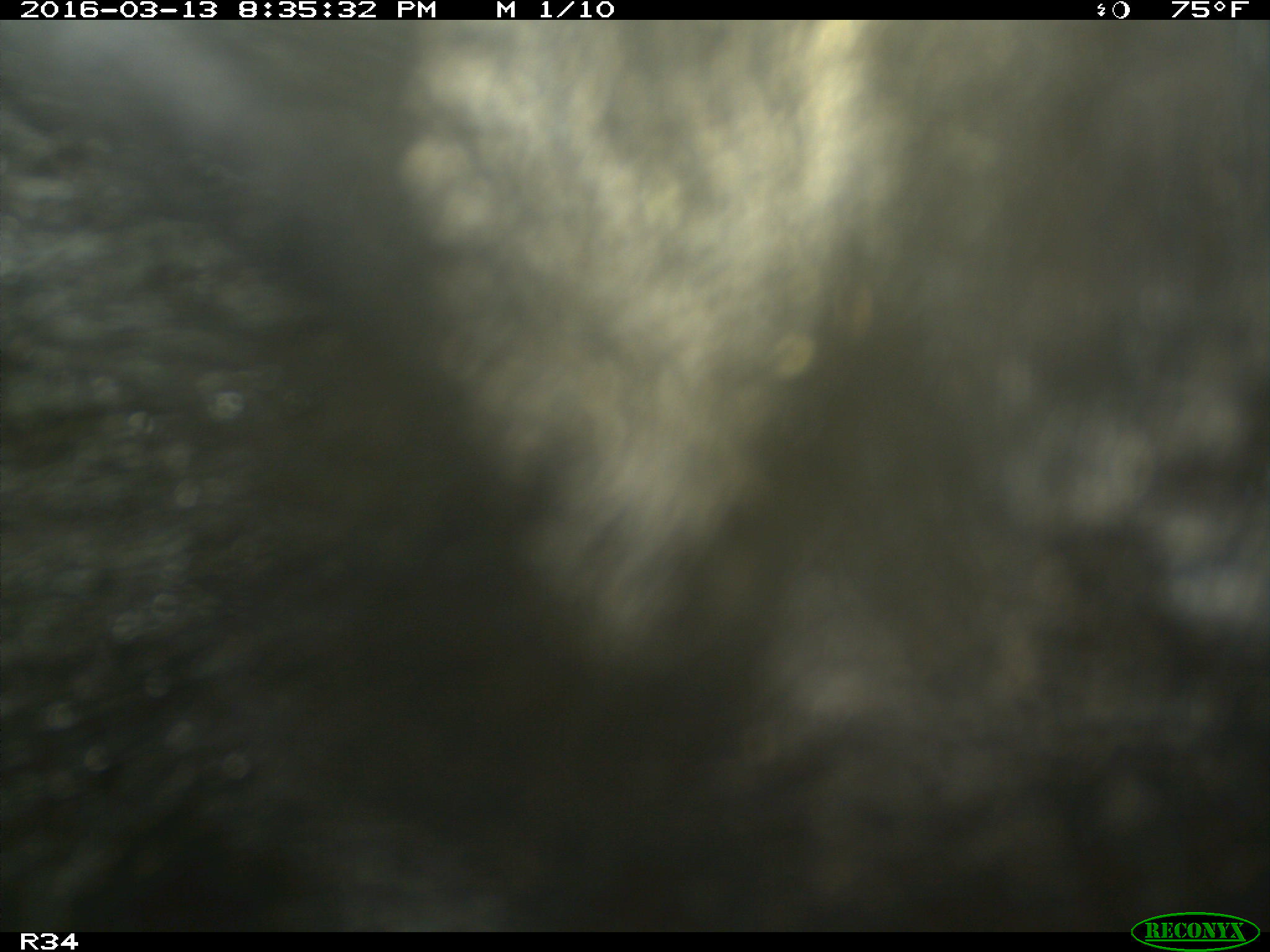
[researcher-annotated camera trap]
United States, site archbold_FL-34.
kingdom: Animalia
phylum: Chordata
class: Mammalia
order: Artiodactyla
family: Suidae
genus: Sus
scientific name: Sus scrofa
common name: wild boar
Sus scrofa (wild boar).